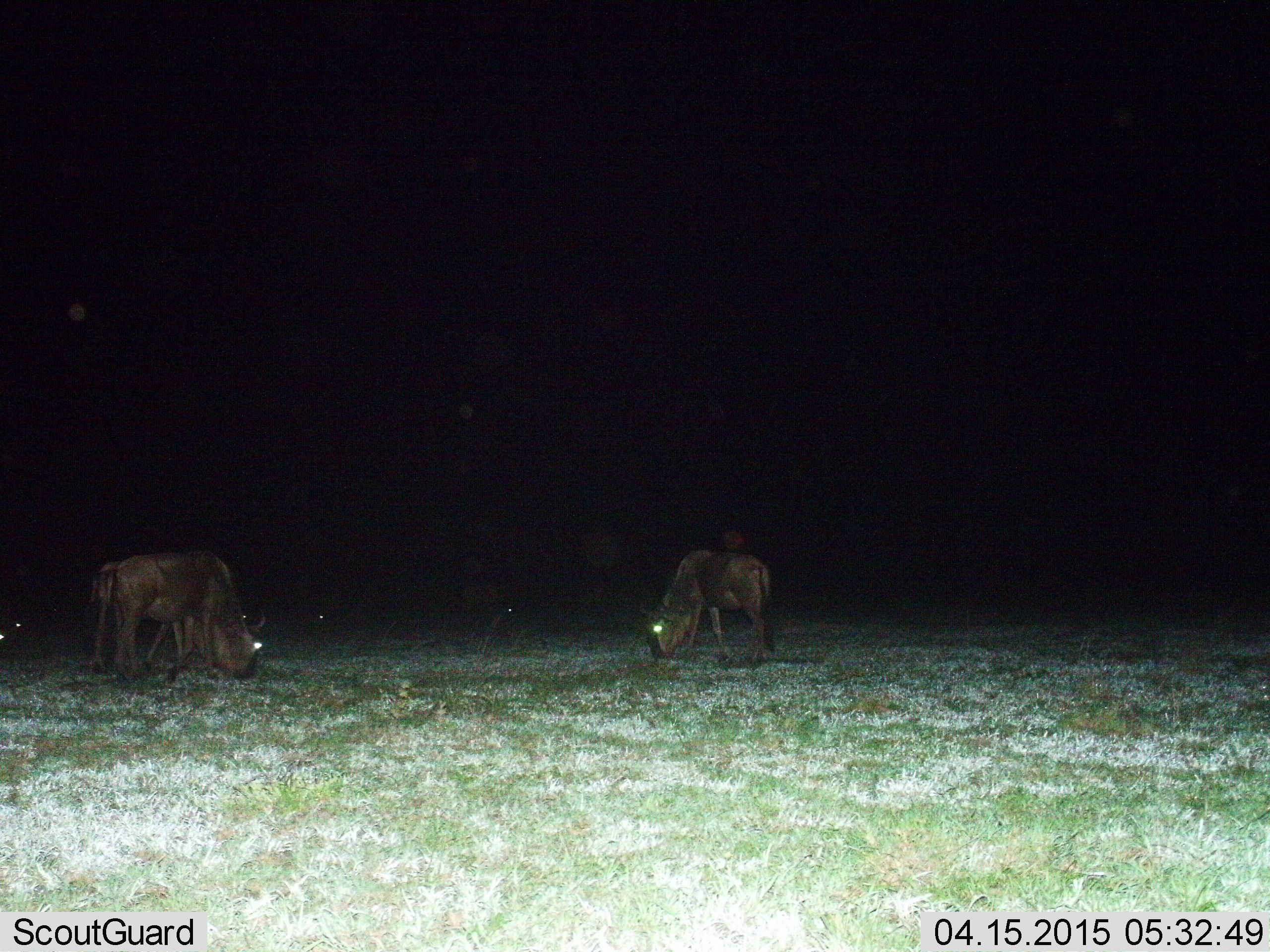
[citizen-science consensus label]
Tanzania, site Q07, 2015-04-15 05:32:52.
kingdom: Animalia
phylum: Chordata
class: Mammalia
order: Artiodactyla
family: Bovidae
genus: Connochaetes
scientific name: Connochaetes taurinus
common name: blue wildebeest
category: wildebeest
Wildebeest (blue wildebeest) (Connochaetes taurinus), count 2. Behavior (volunteer vote fractions): standing 20%, resting 0%, moving 0%, interacting 0%. Young present (vote fraction): 0%. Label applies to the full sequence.